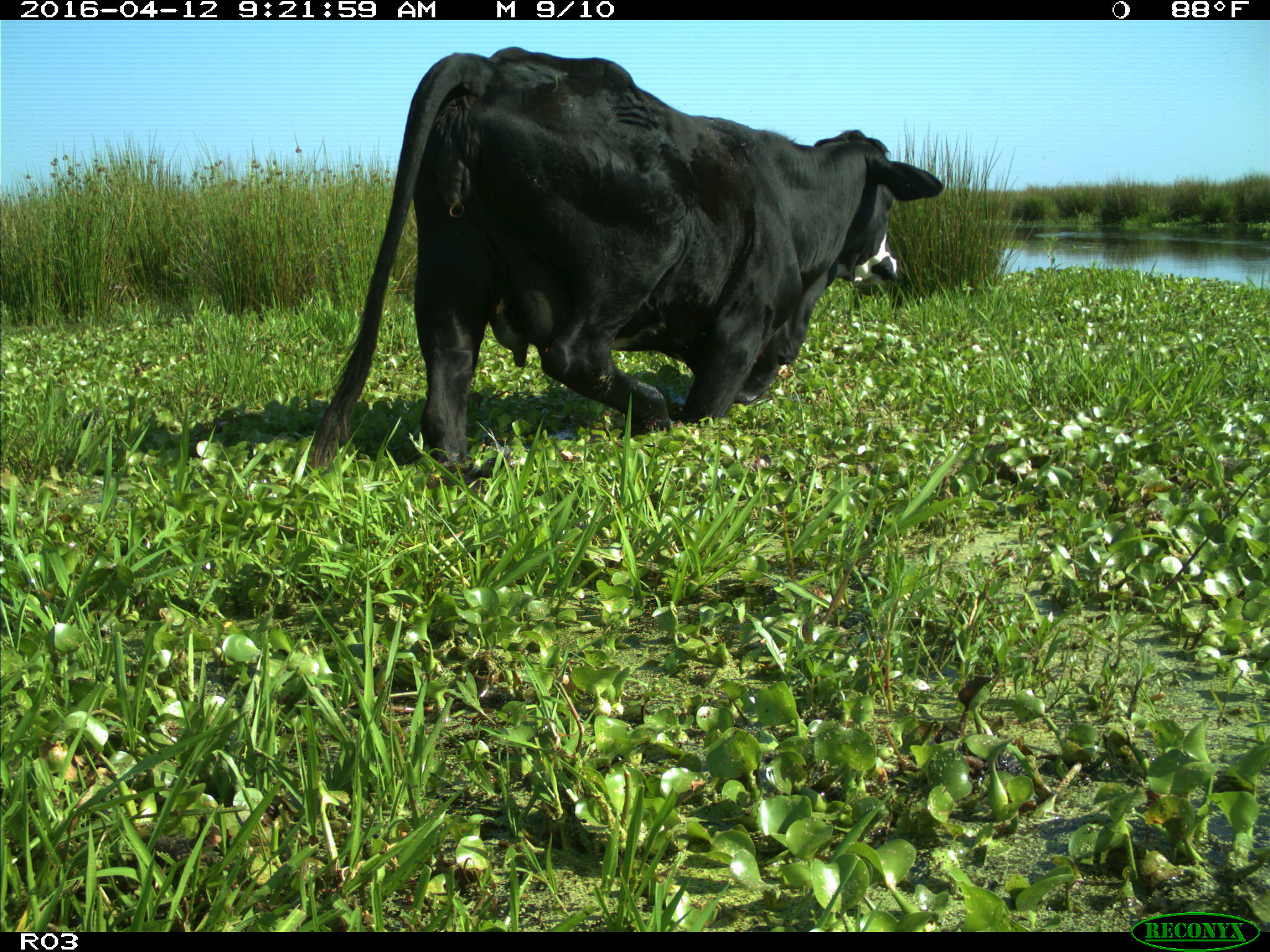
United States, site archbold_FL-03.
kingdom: Animalia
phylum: Chordata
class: Mammalia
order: Artiodactyla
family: Bovidae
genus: Bos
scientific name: Bos taurus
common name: domestic cow